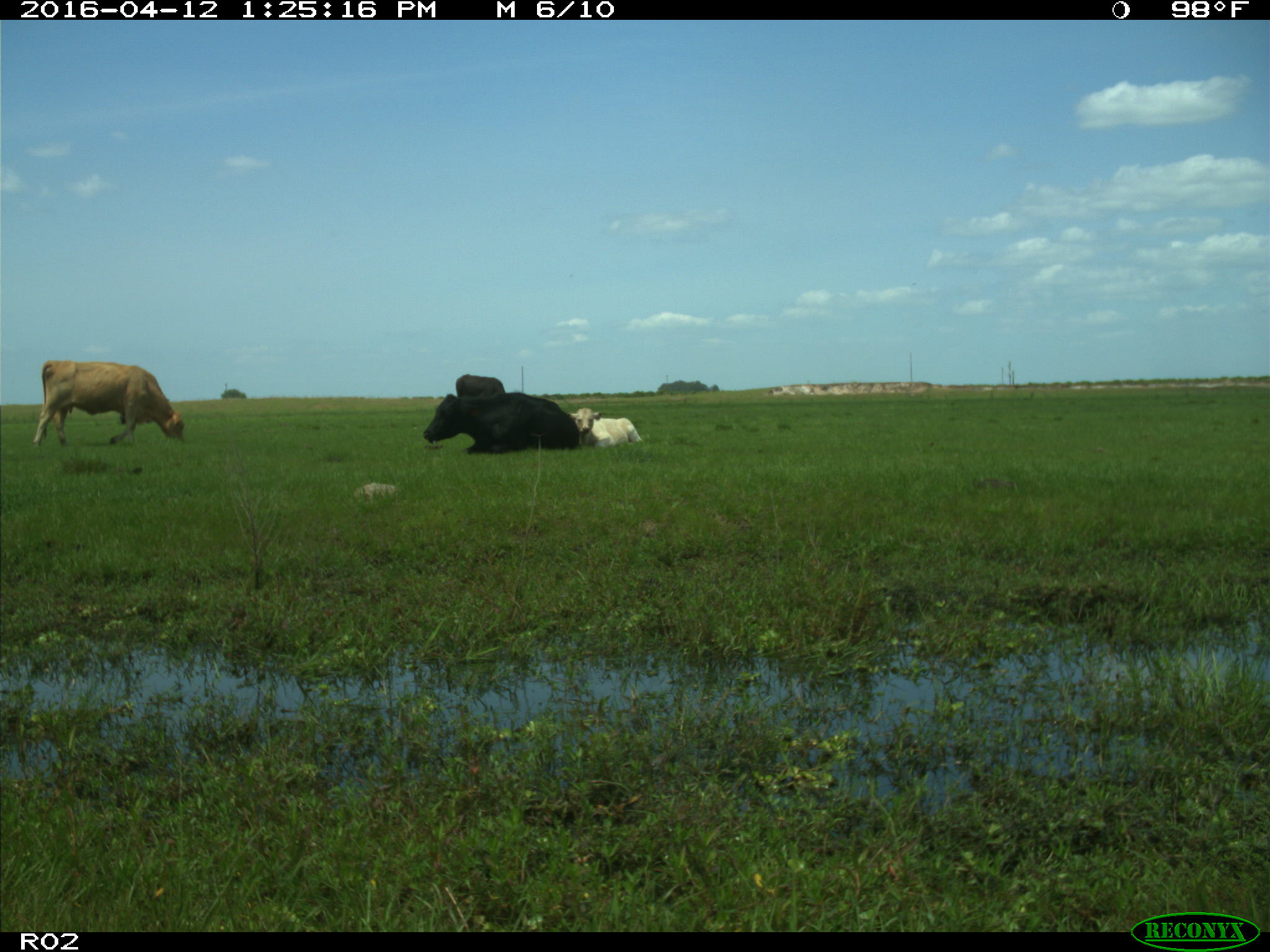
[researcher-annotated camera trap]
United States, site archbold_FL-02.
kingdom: Animalia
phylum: Chordata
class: Mammalia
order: Artiodactyla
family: Bovidae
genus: Bos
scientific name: Bos taurus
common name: domestic cow